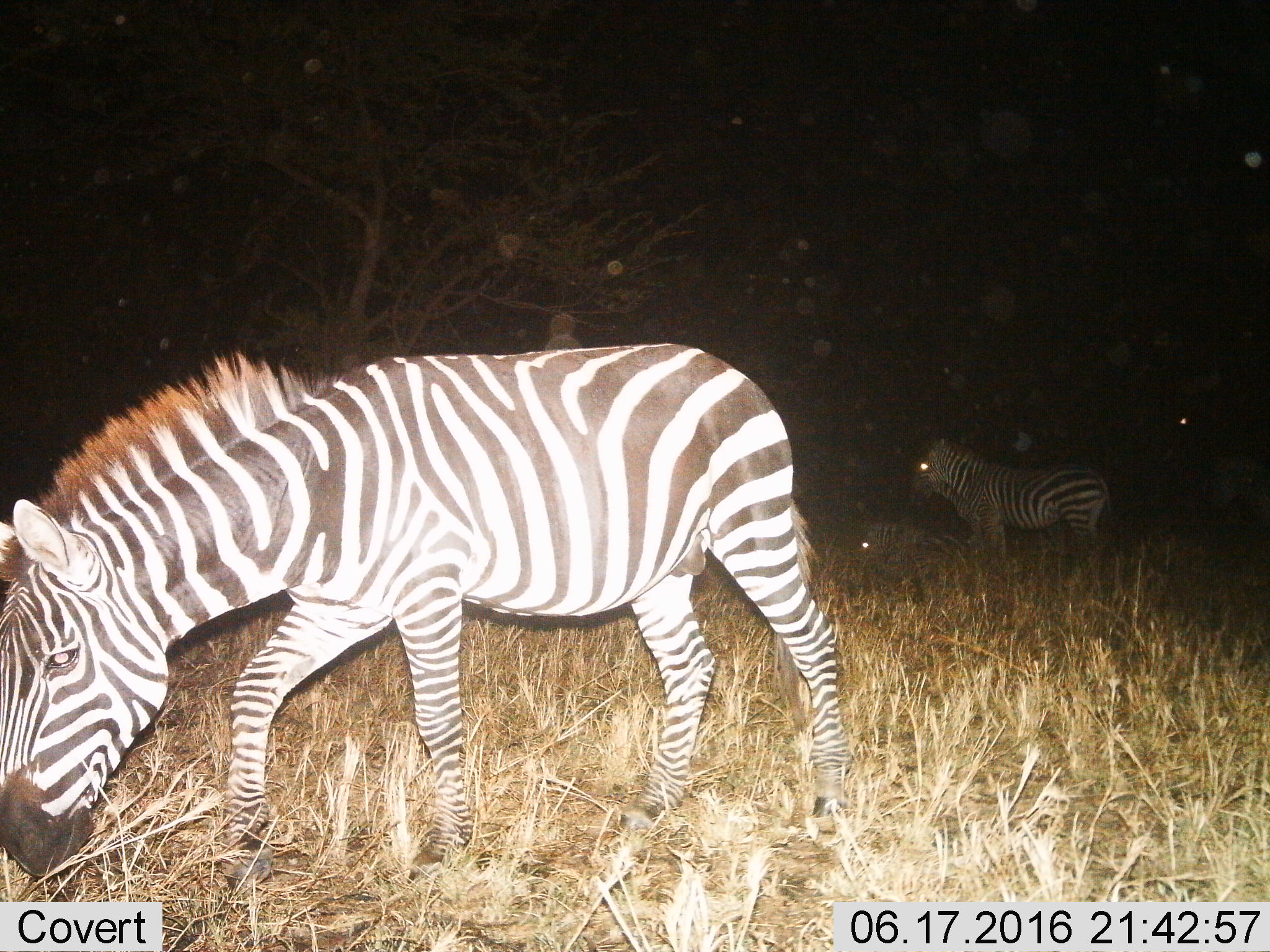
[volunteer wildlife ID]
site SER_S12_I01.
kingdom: Animalia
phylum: Chordata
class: Mammalia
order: Perissodactyla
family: Equidae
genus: Equus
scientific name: Equus quagga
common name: plains zebra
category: zebraplains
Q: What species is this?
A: Zebraplains (plains zebra) (Equus quagga).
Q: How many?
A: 5.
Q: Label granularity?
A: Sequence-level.